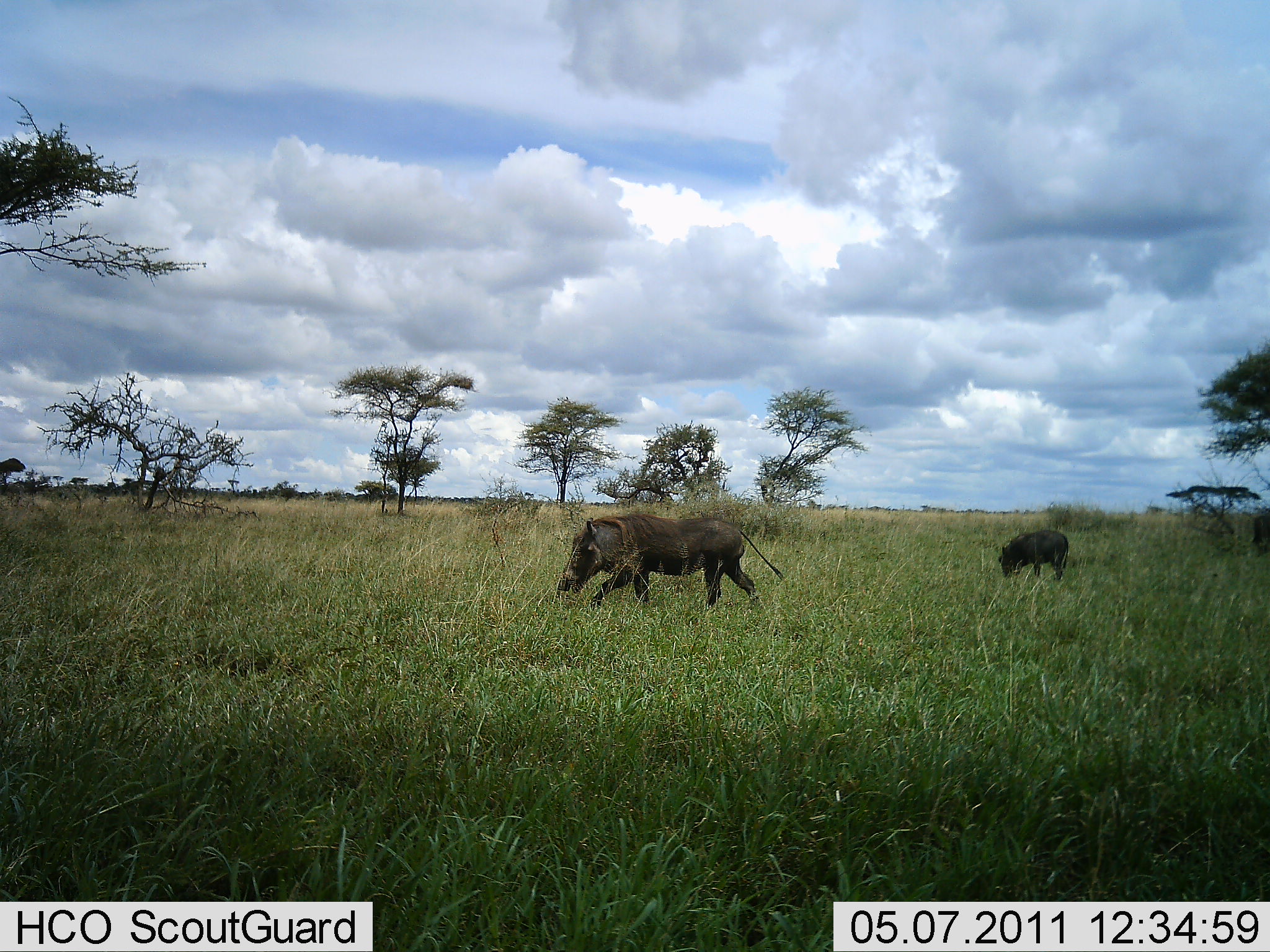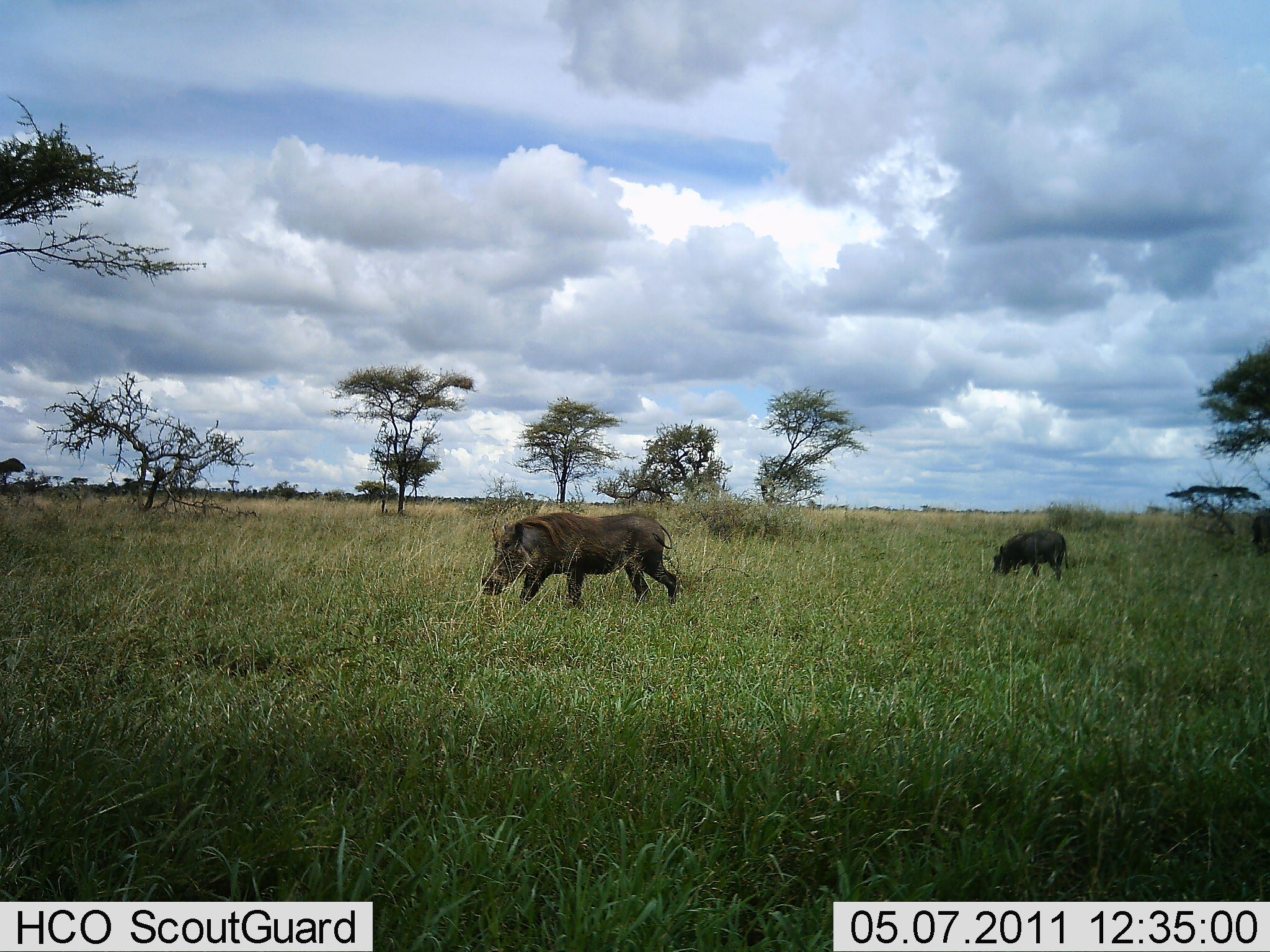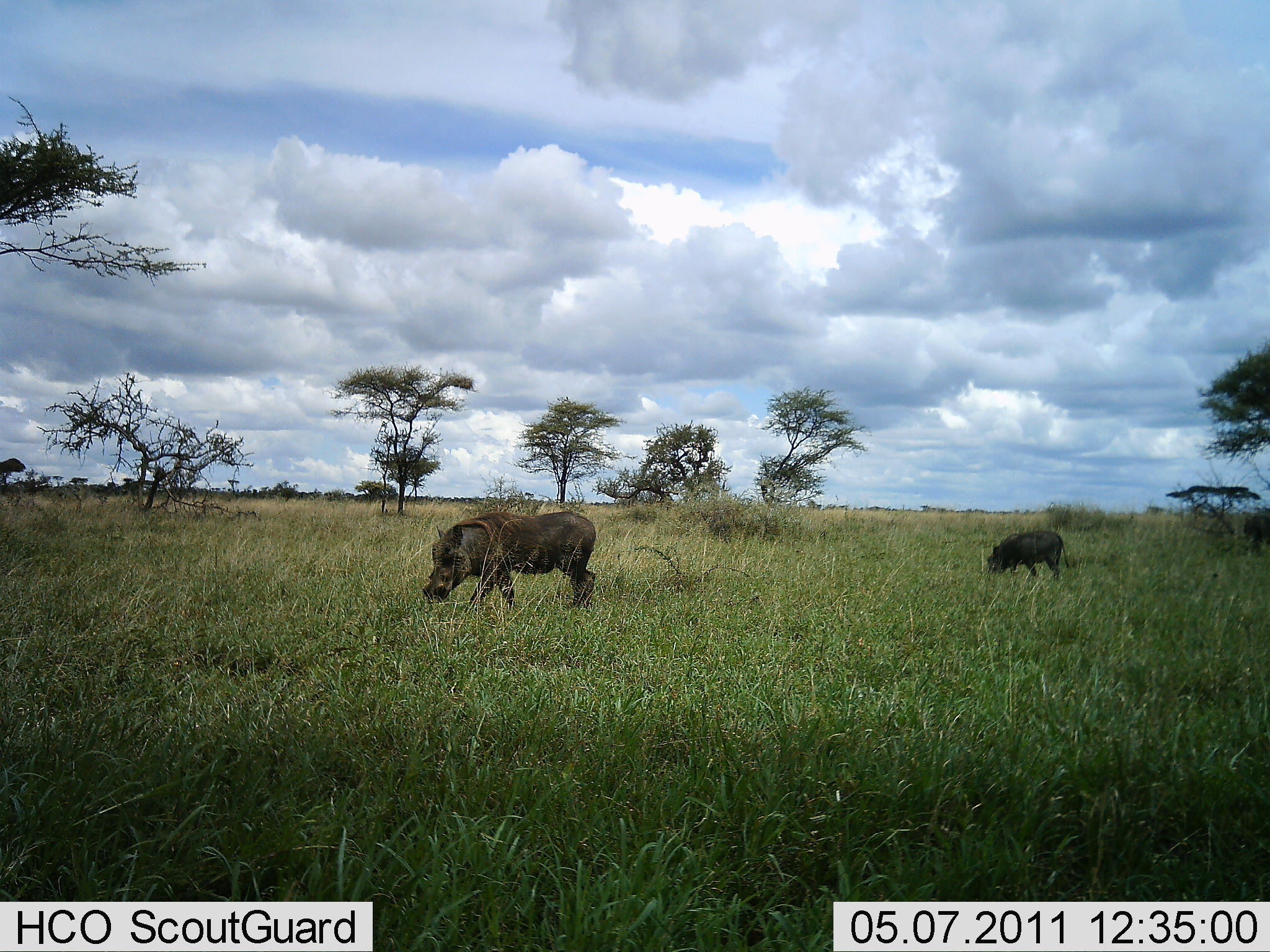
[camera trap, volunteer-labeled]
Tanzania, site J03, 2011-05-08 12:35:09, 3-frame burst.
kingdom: Animalia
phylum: Chordata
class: Mammalia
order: Artiodactyla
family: Suidae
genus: Phacochoerus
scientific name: Phacochoerus africanus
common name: warthog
Warthog (Phacochoerus africanus), count 2. Behavior (volunteer vote fractions): standing 10%, resting 0%, moving 80%, interacting 0%. Young present (vote fraction): 10%. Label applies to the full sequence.